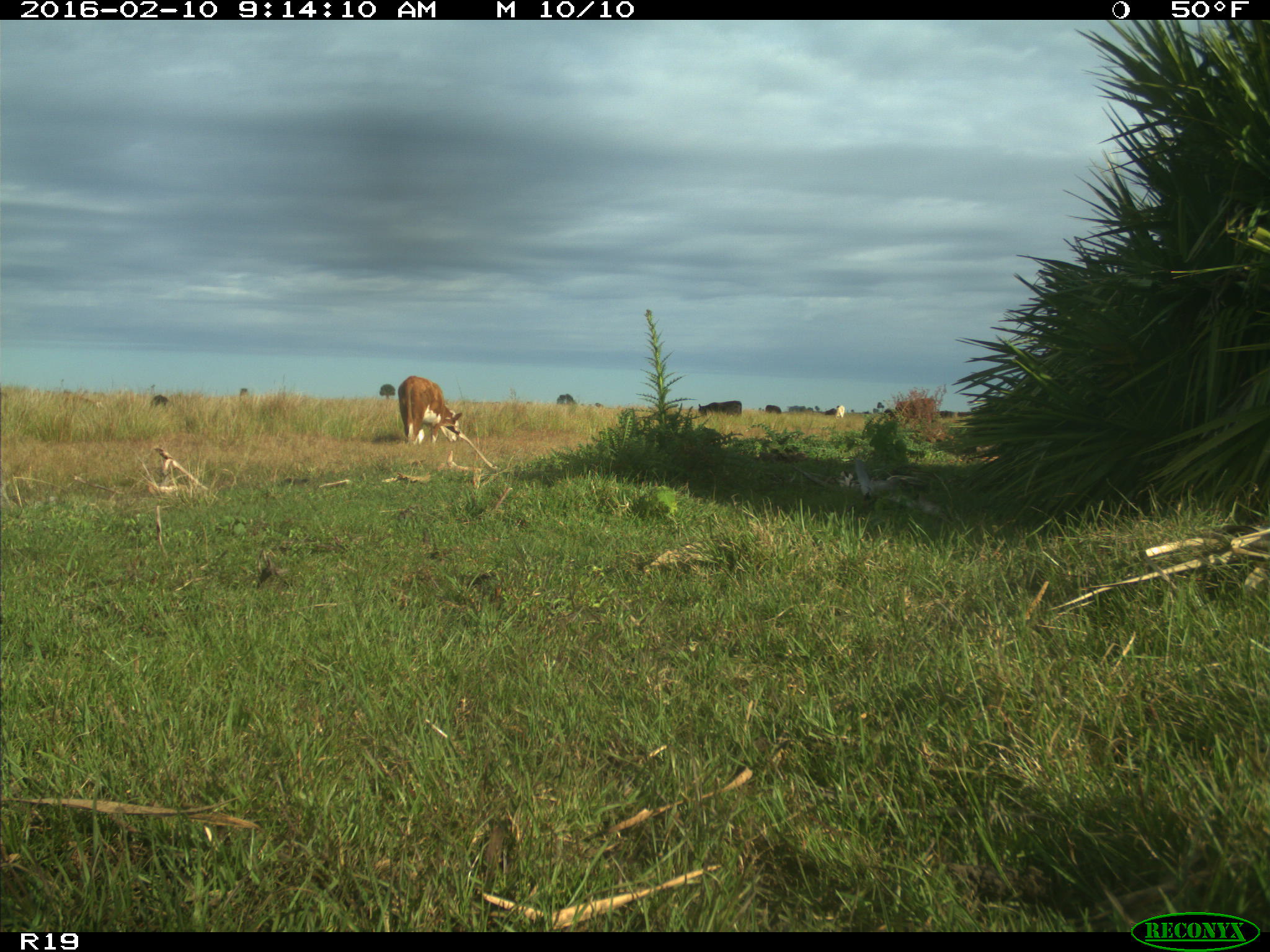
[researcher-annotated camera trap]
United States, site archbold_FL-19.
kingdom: Animalia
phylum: Chordata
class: Mammalia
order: Artiodactyla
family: Bovidae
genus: Bos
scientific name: Bos taurus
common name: domestic cow